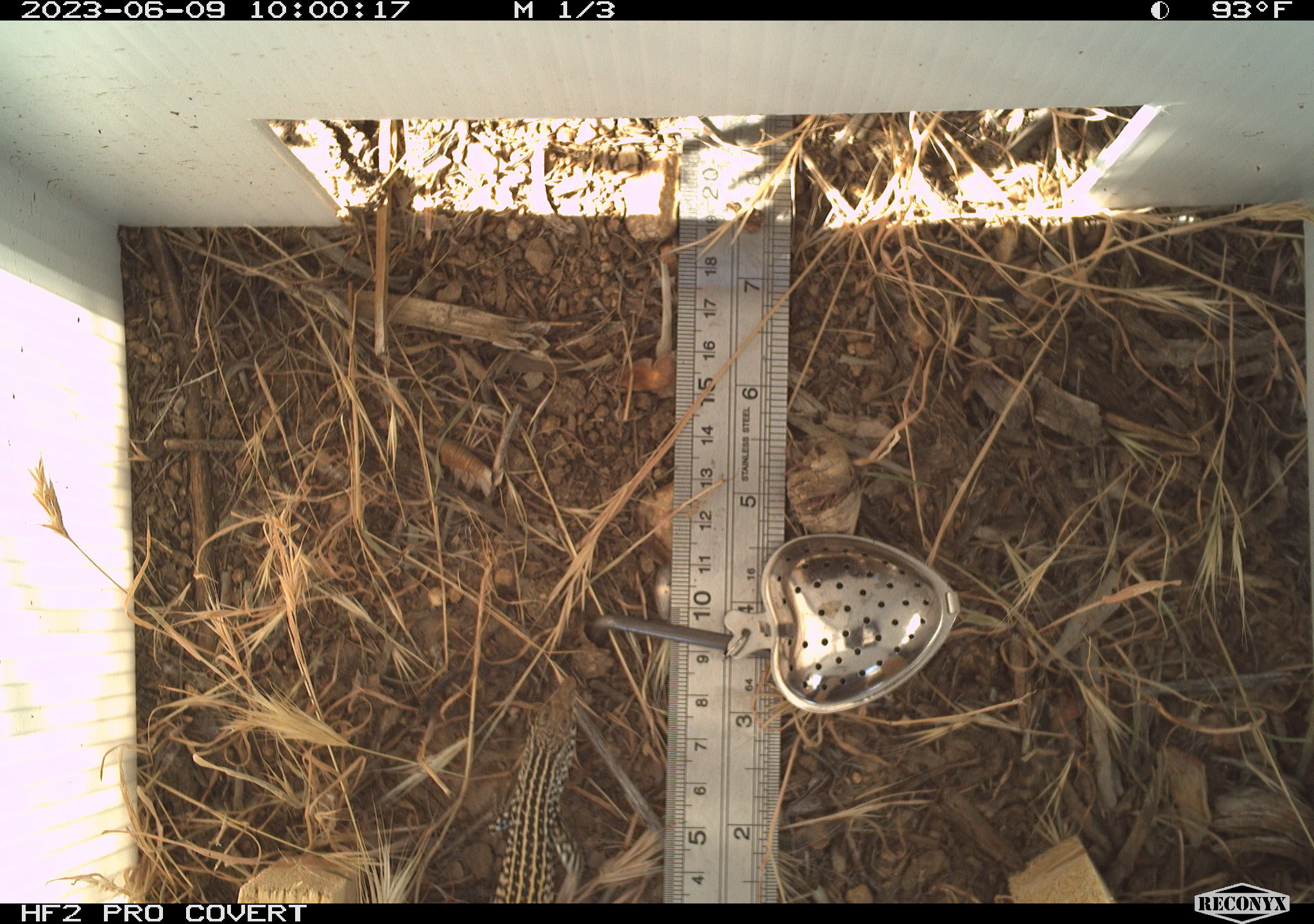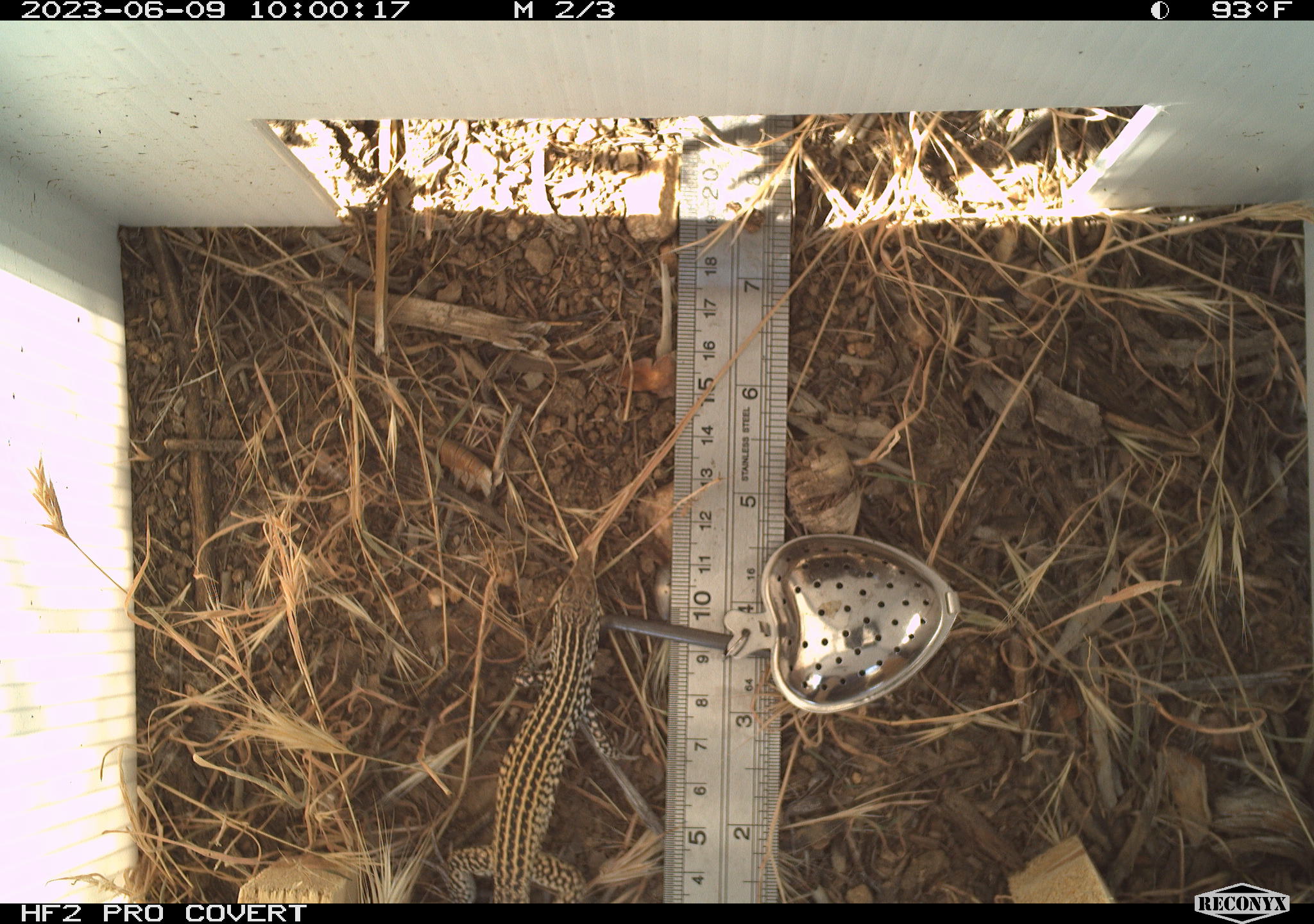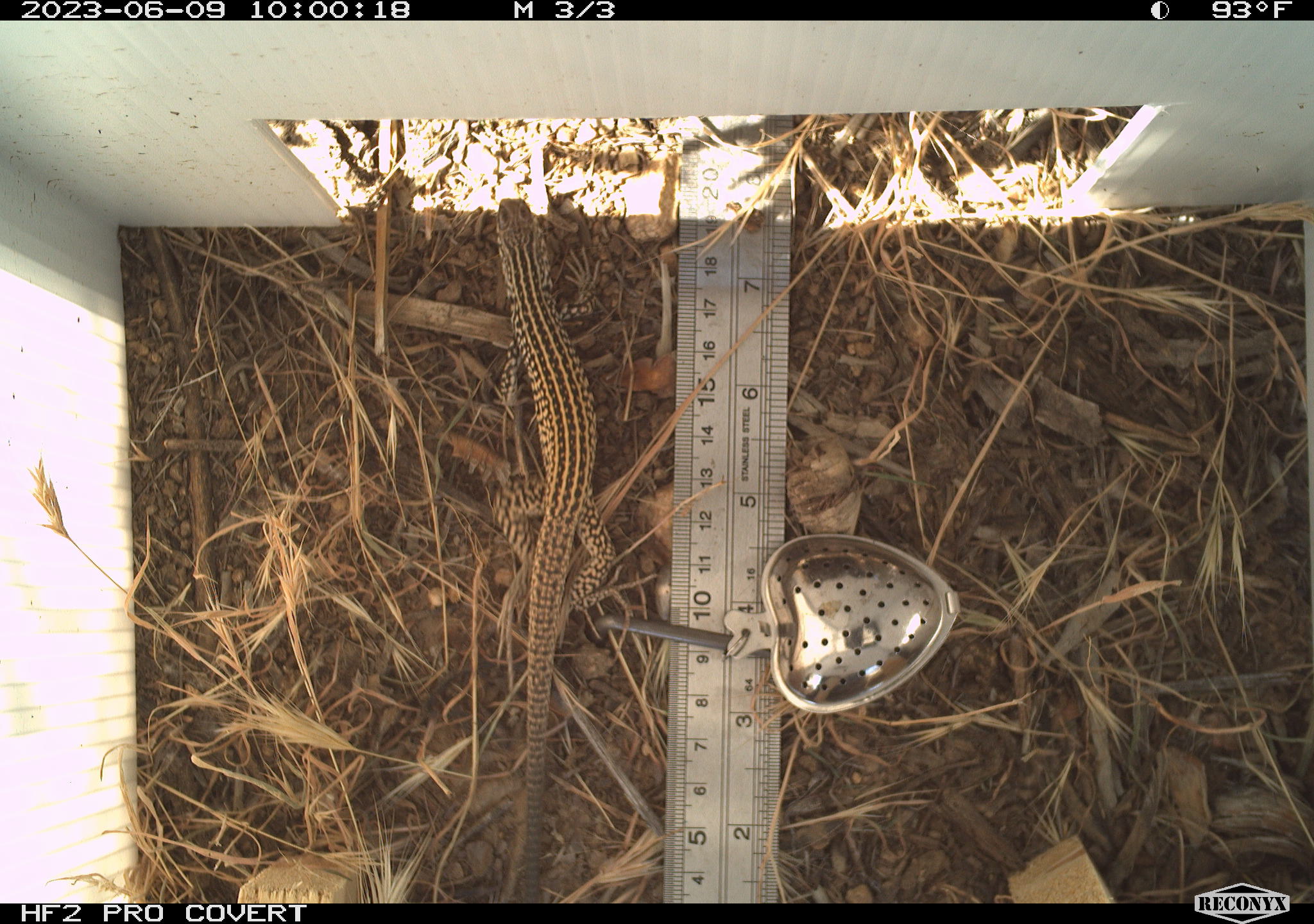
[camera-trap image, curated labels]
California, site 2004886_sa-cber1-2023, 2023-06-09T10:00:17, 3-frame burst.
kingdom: Animalia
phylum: Chordata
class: Reptilia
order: Squamata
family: Teiidae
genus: Aspidoscelis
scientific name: Aspidoscelis tigris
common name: western whiptail